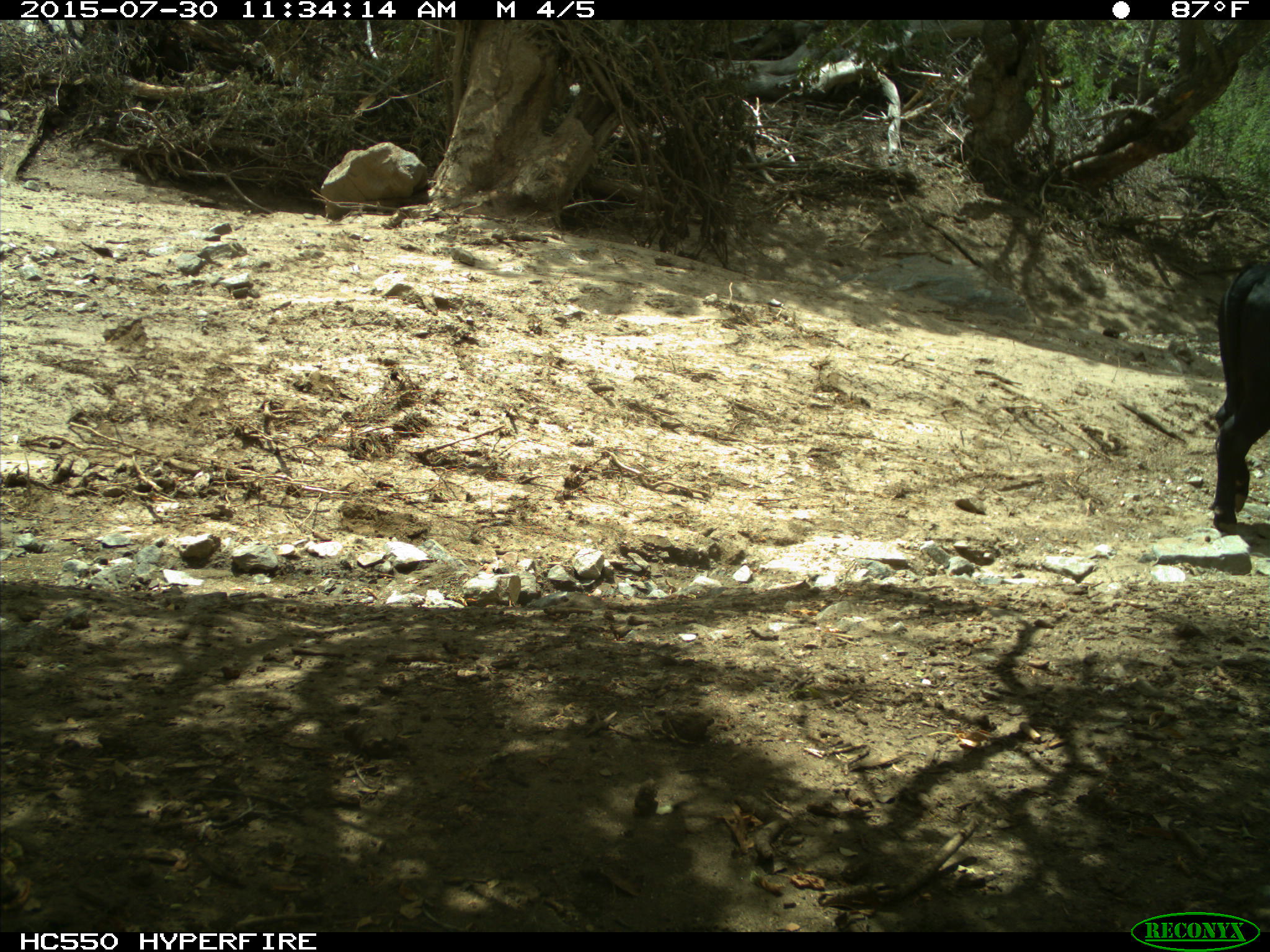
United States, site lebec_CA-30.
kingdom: Animalia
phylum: Chordata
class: Mammalia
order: Artiodactyla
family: Bovidae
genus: Bos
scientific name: Bos taurus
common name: domestic cow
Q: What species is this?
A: Bos taurus (domestic cow).